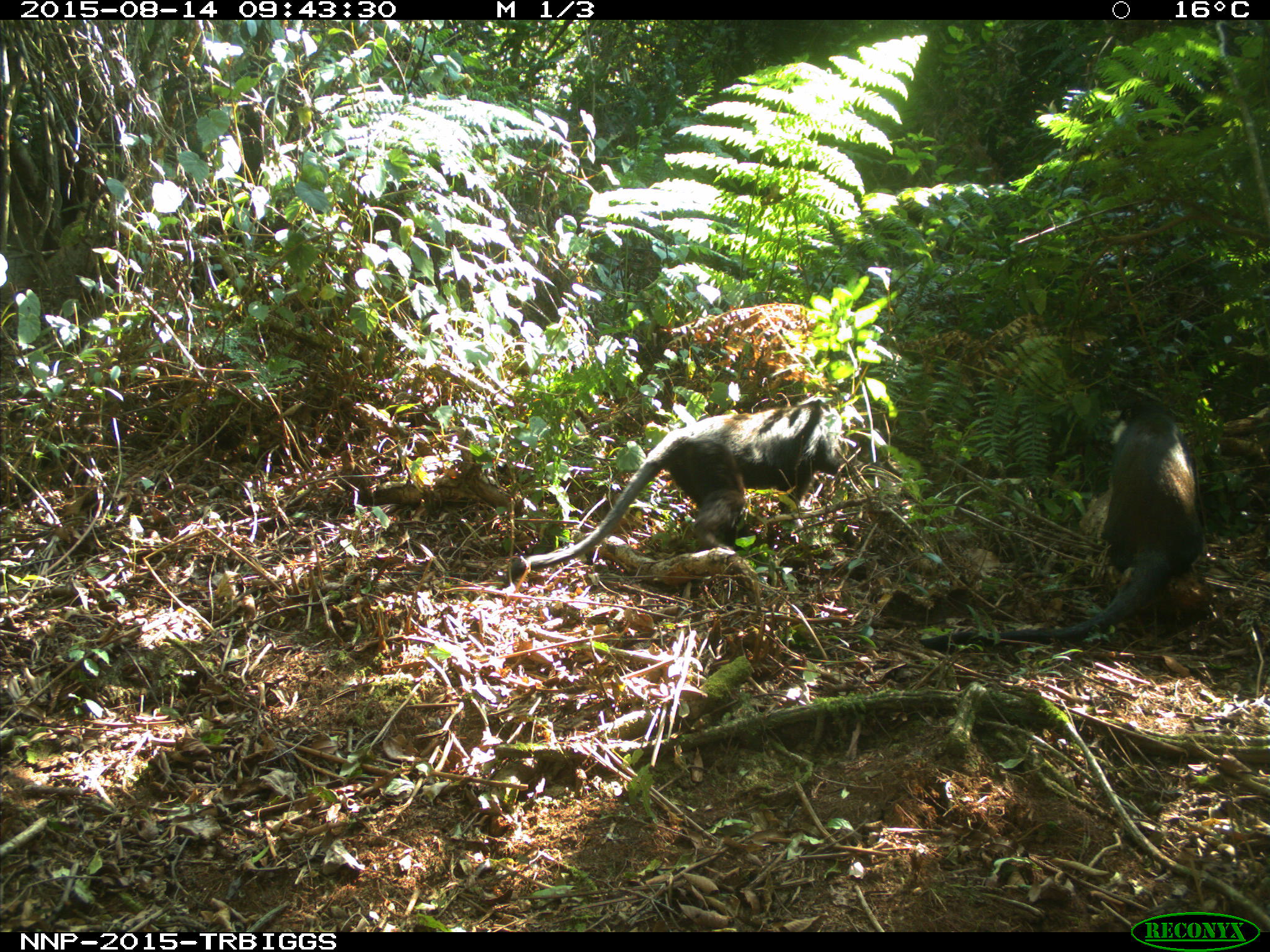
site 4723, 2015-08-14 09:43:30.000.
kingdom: Animalia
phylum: Chordata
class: Mammalia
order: Primates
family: Cercopithecidae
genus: Allochrocebus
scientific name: Allochrocebus lhoesti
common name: l'hoest's monkey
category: cercopithecus lhoesti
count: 2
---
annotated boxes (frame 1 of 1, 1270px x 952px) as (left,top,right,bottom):
cercopithecus lhoesti: (919,403,1203,649); (504,395,853,582)